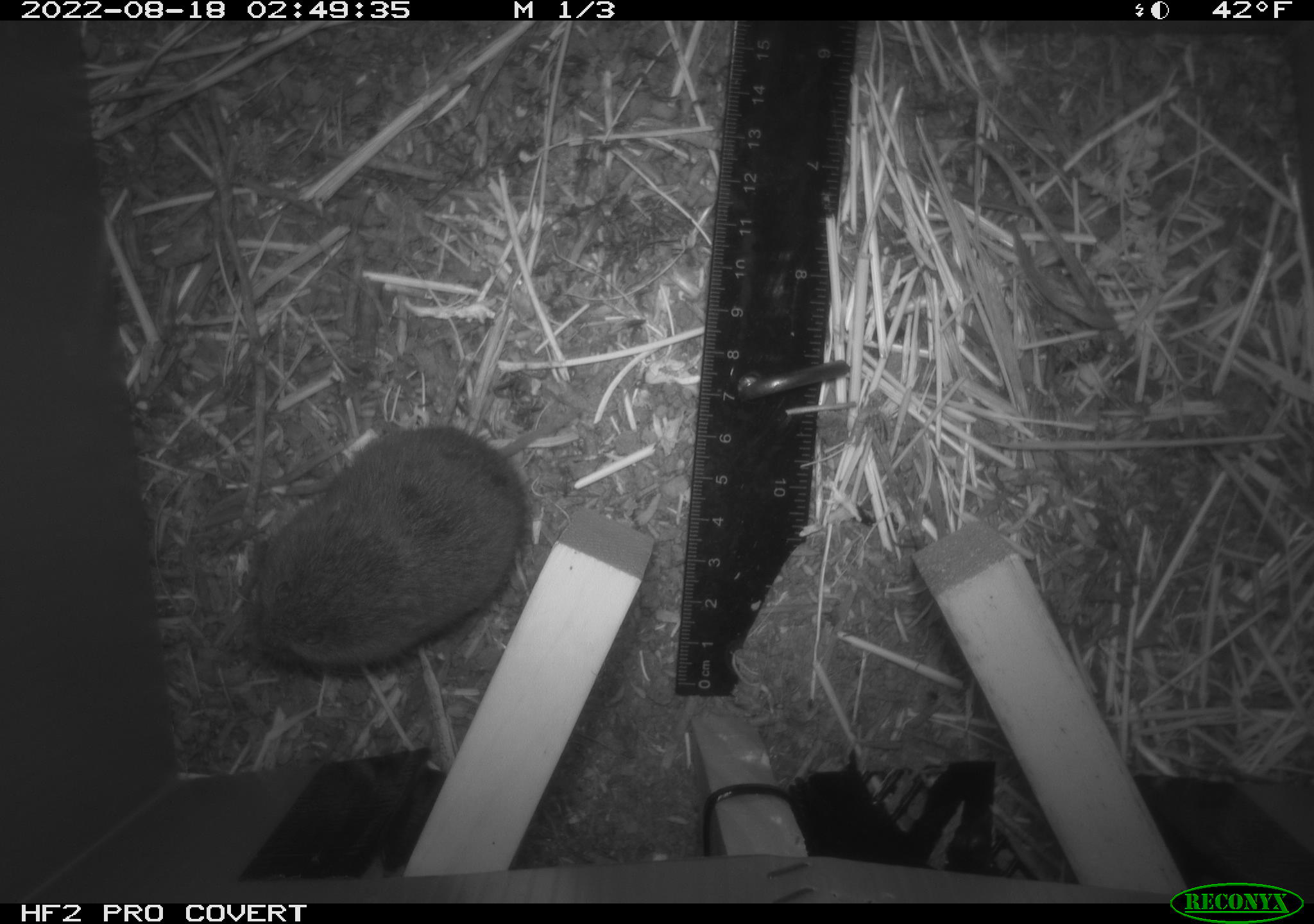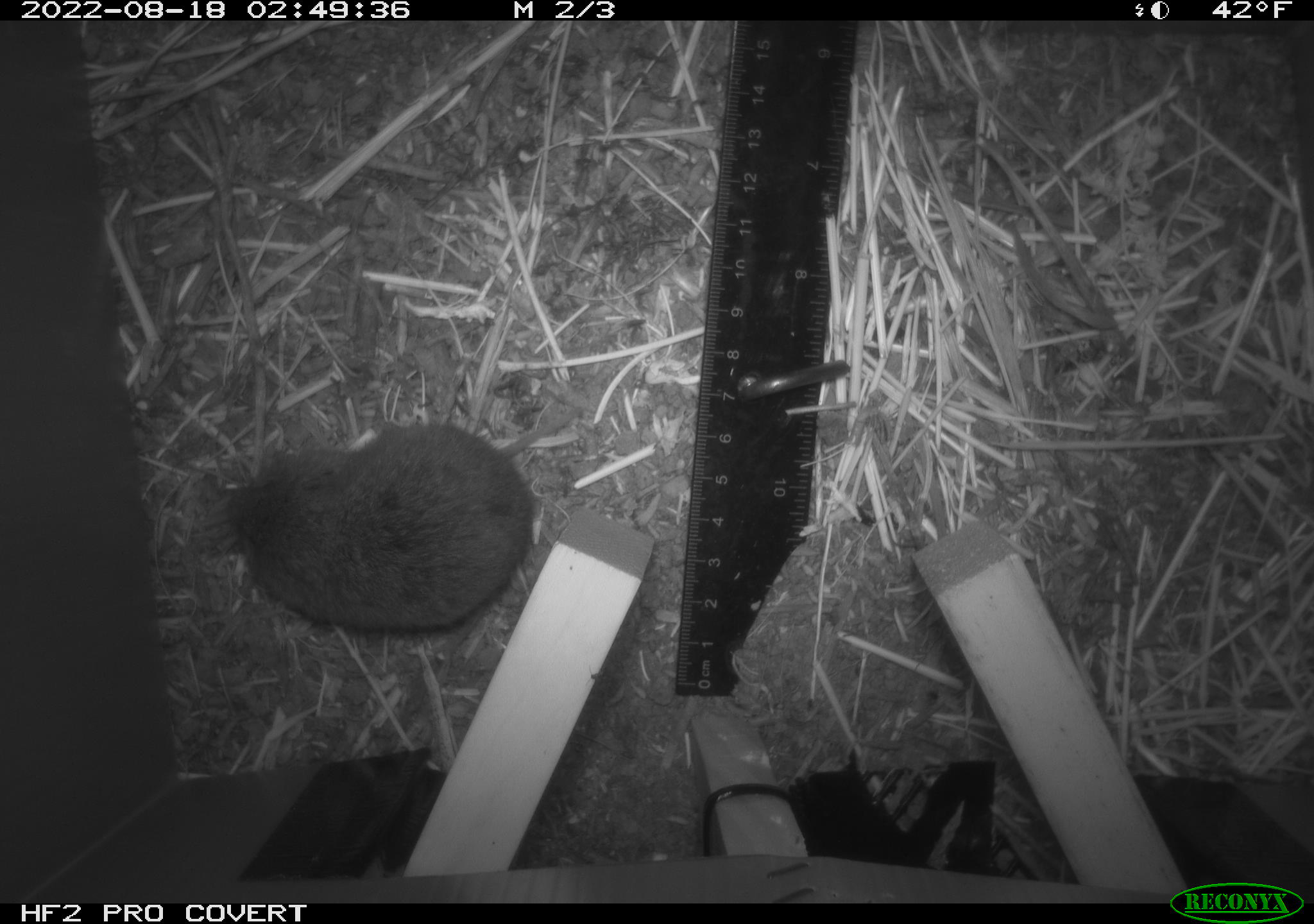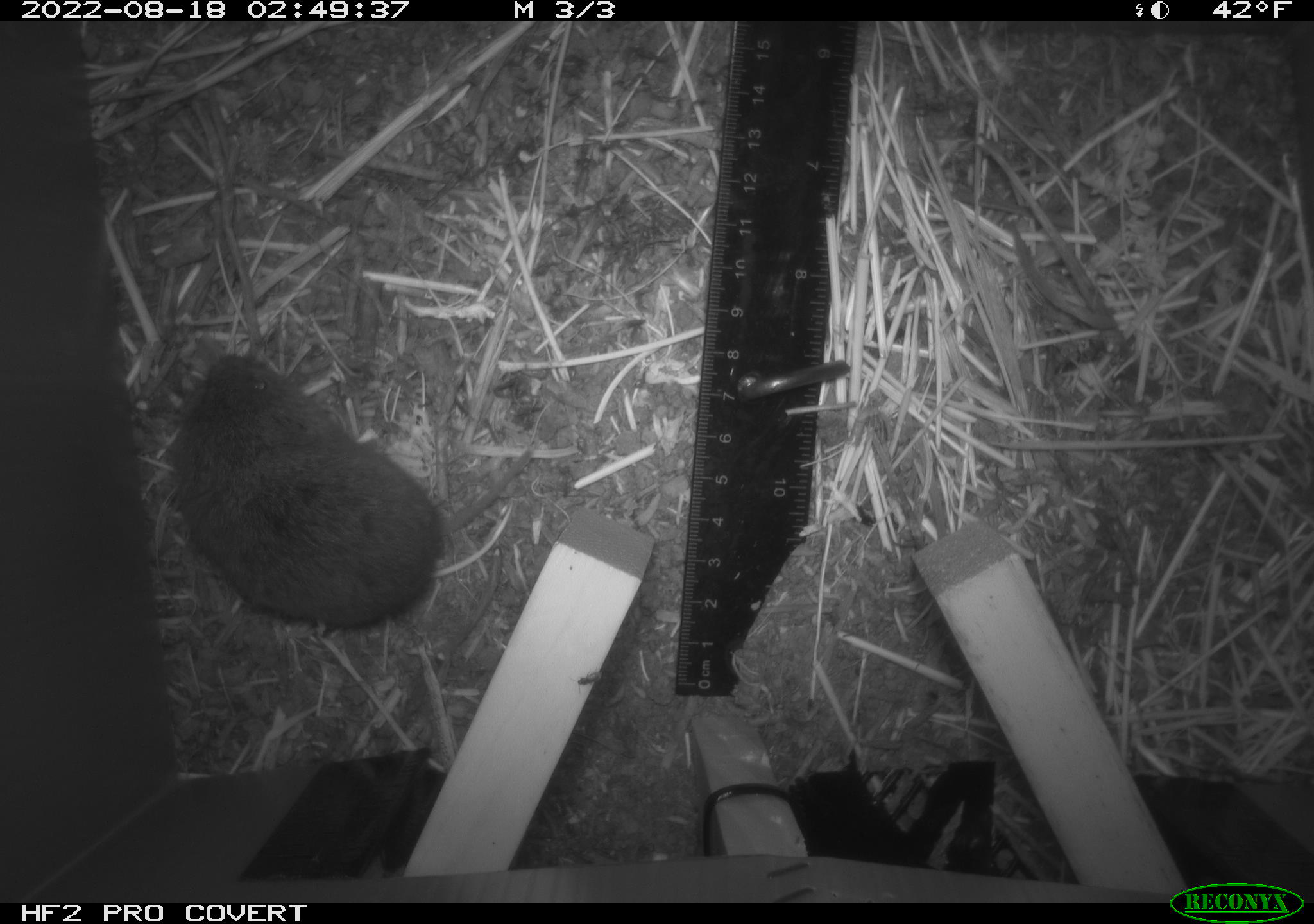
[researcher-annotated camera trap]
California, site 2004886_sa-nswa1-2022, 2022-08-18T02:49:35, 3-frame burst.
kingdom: Animalia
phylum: Chordata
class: Mammalia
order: Rodentia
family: Cricetidae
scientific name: Cricetidae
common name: hamsters, voles, lemmings, and allies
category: cricetidae family